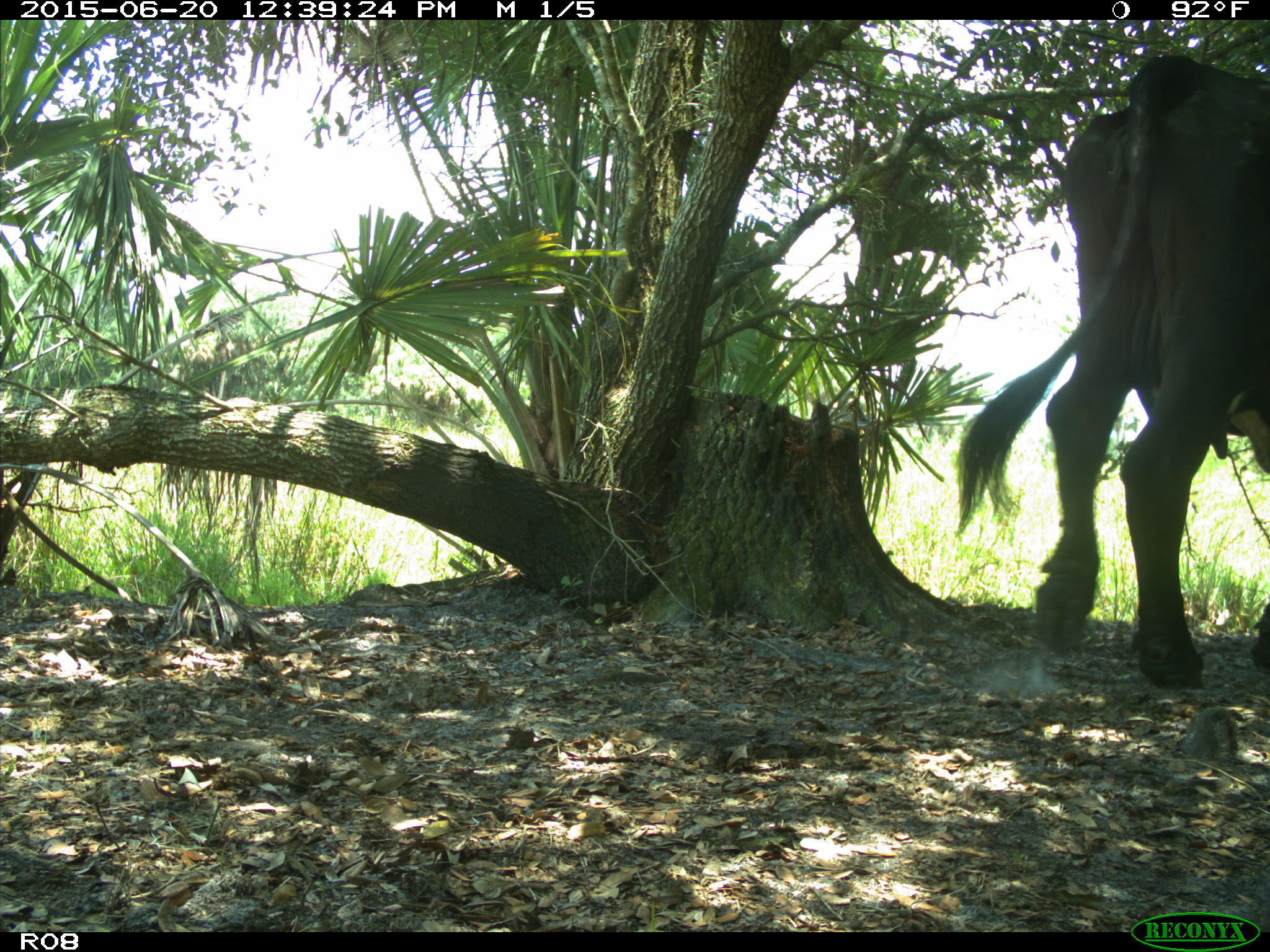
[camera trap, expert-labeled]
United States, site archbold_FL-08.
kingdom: Animalia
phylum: Chordata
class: Mammalia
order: Artiodactyla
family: Bovidae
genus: Bos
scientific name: Bos taurus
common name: domestic cow